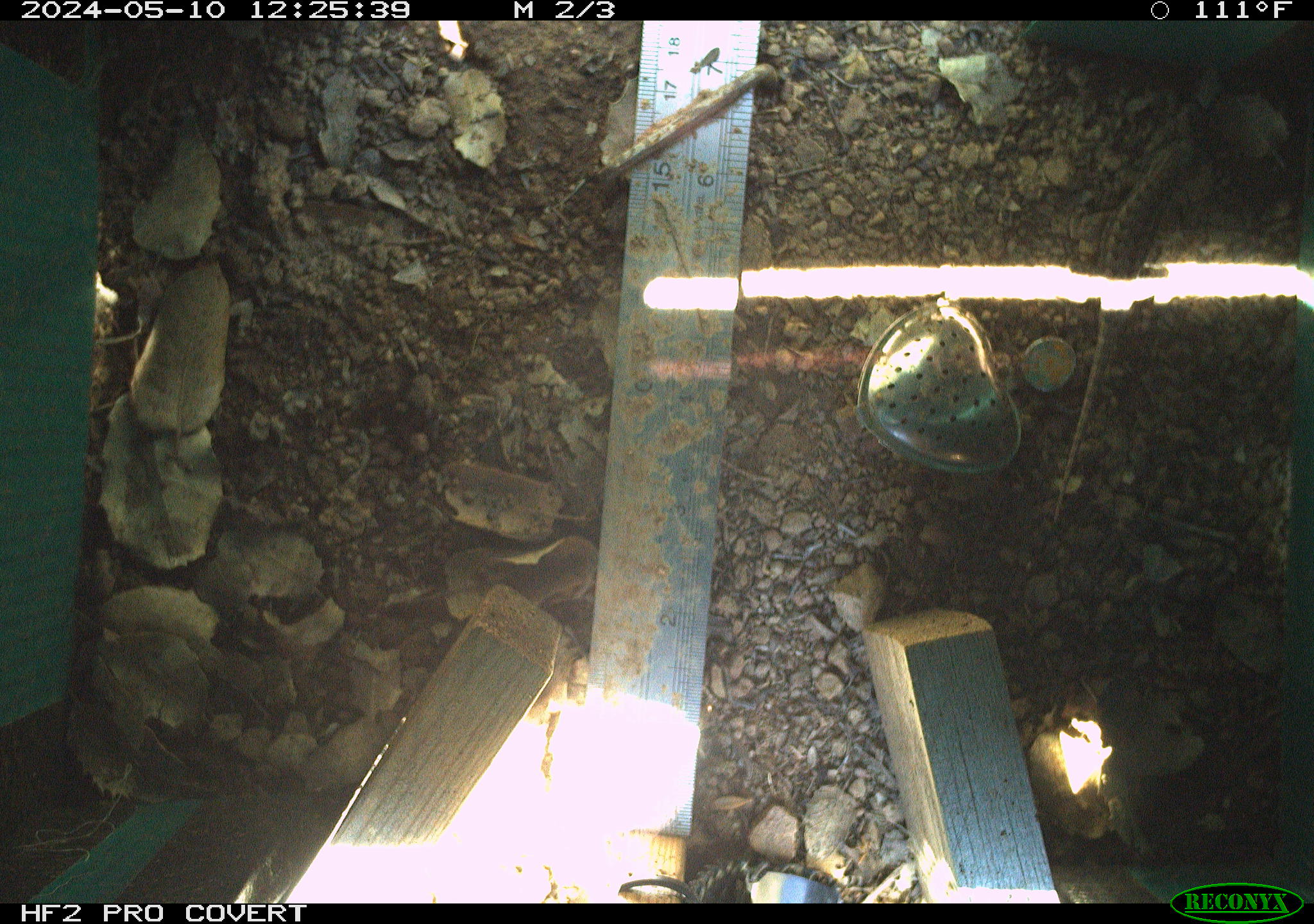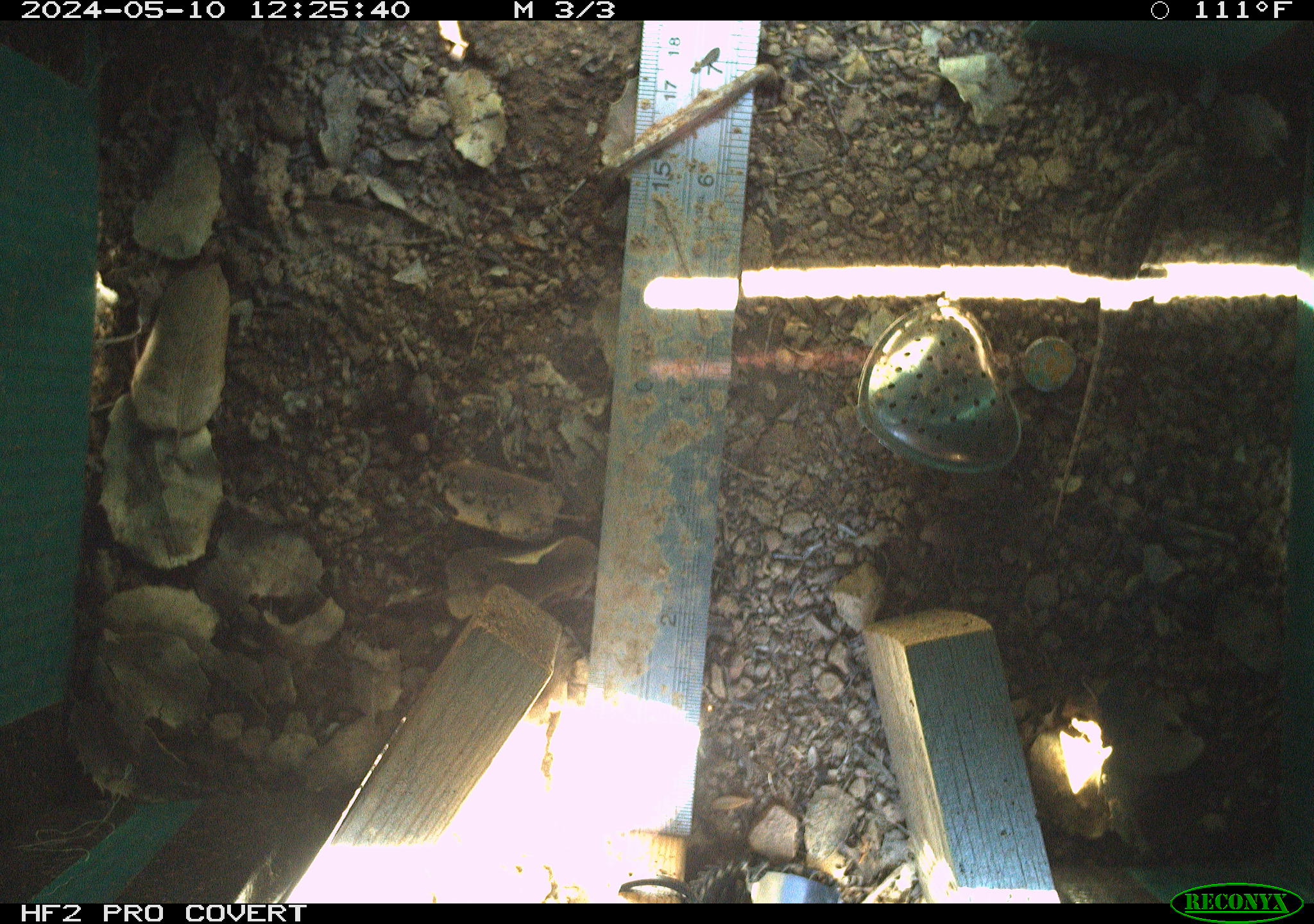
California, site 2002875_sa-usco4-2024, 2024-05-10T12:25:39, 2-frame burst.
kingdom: Animalia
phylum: Chordata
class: Reptilia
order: Squamata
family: Phrynosomatidae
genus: Sceloporus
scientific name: Sceloporus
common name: spiny lizards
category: sceloporus species